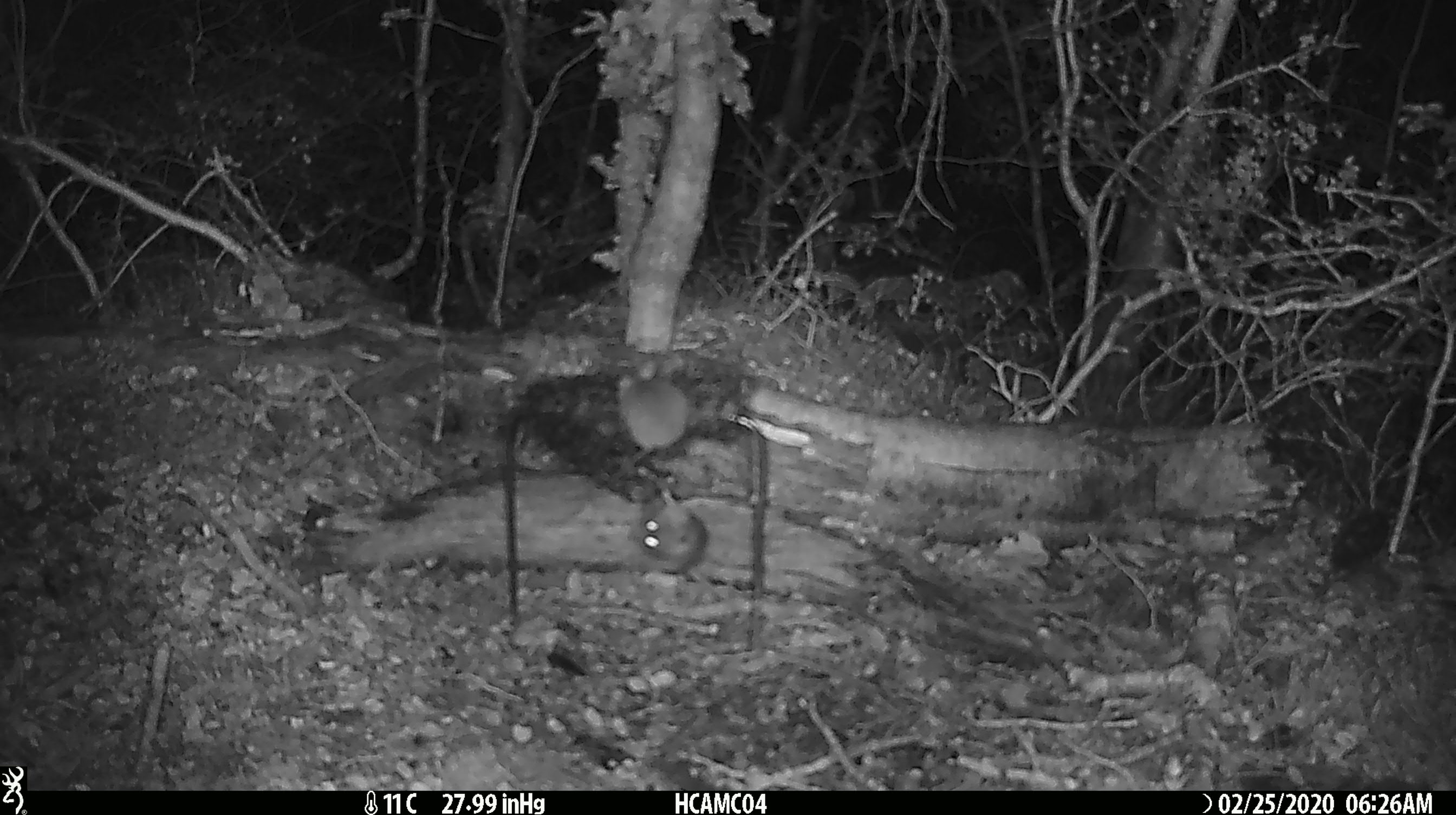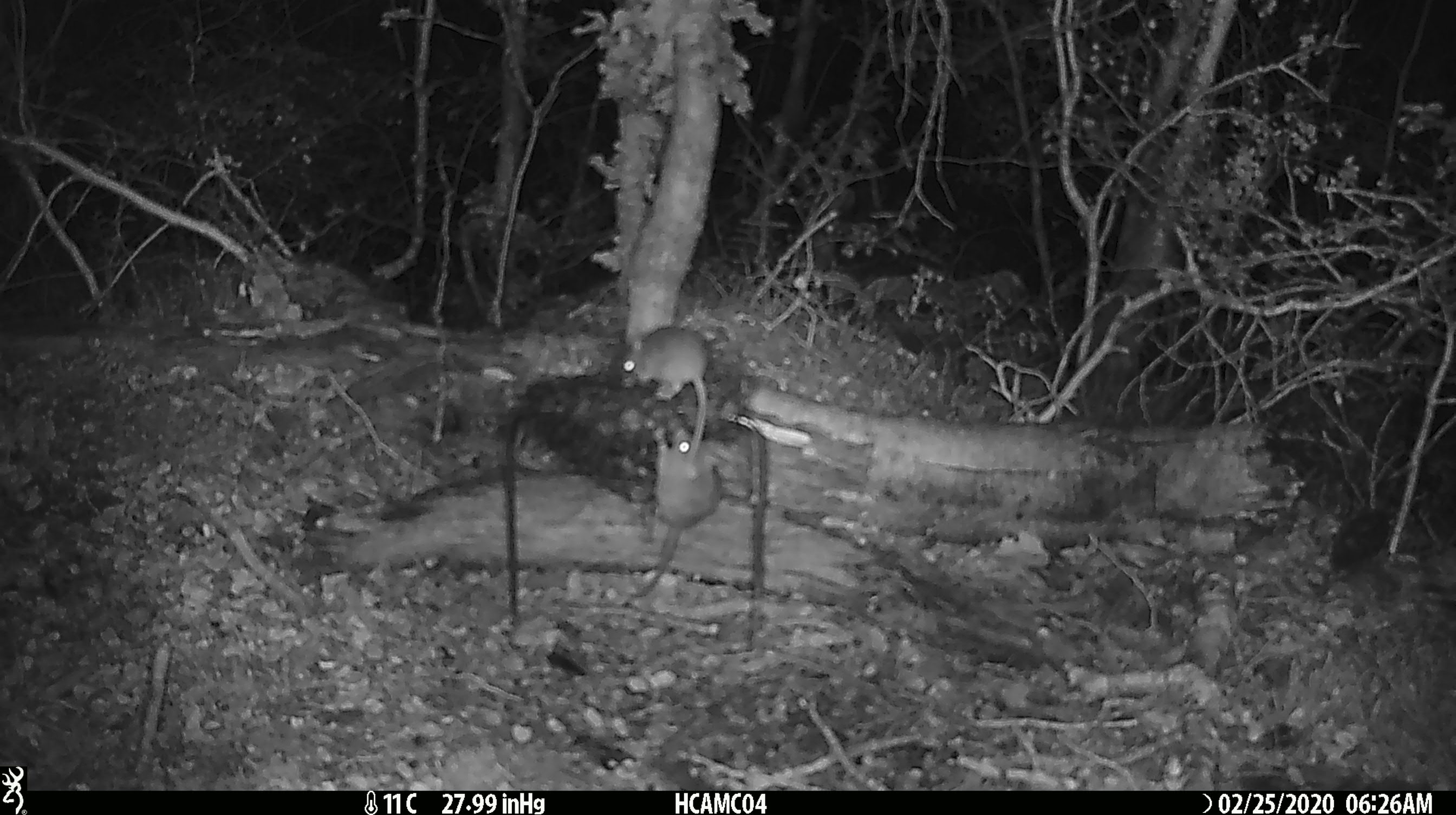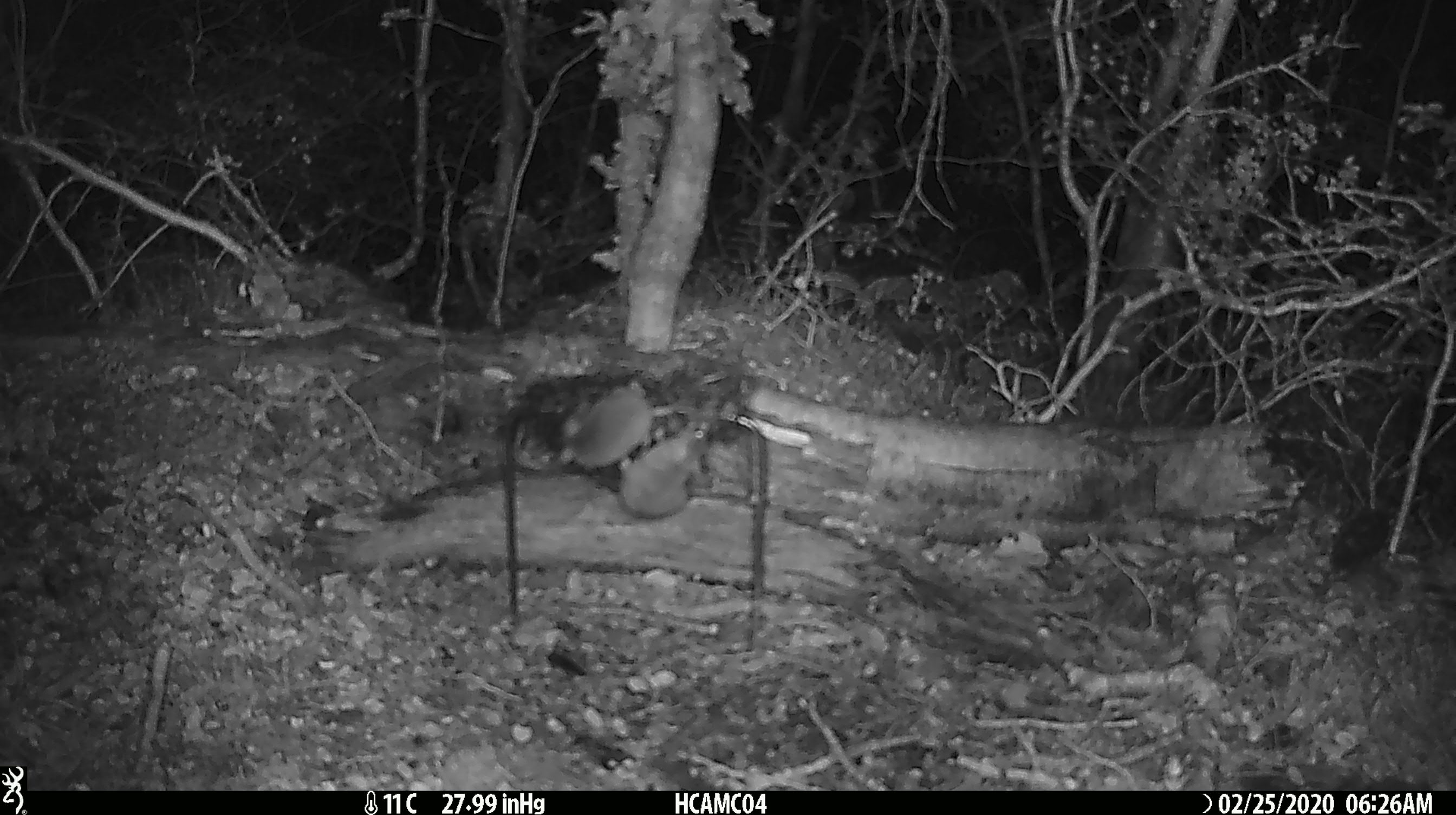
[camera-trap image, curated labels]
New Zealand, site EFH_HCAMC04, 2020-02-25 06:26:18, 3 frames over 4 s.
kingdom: Animalia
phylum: Chordata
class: Mammalia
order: Rodentia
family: Muridae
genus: Mus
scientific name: Mus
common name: mouse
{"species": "mouse (Mus)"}